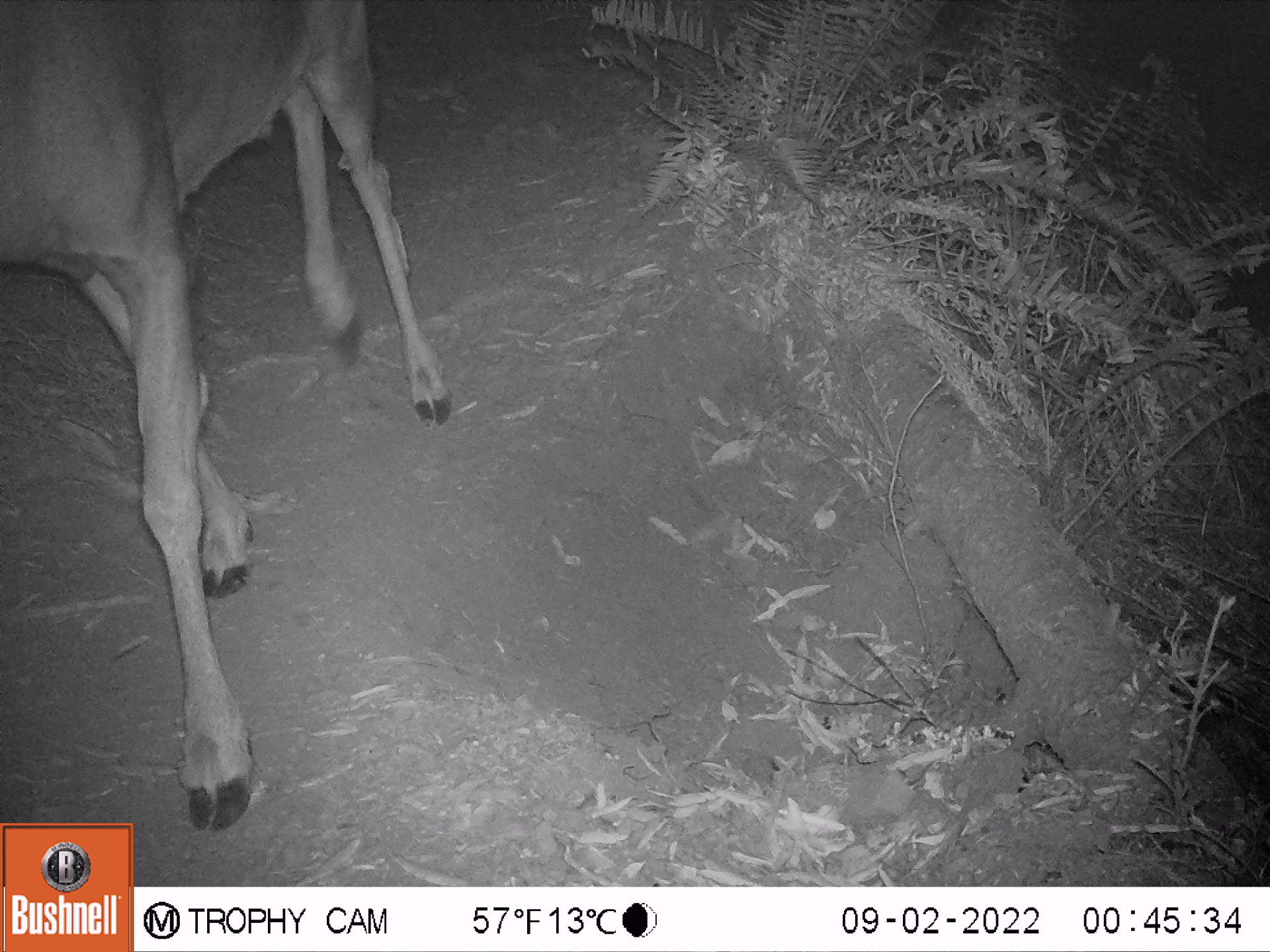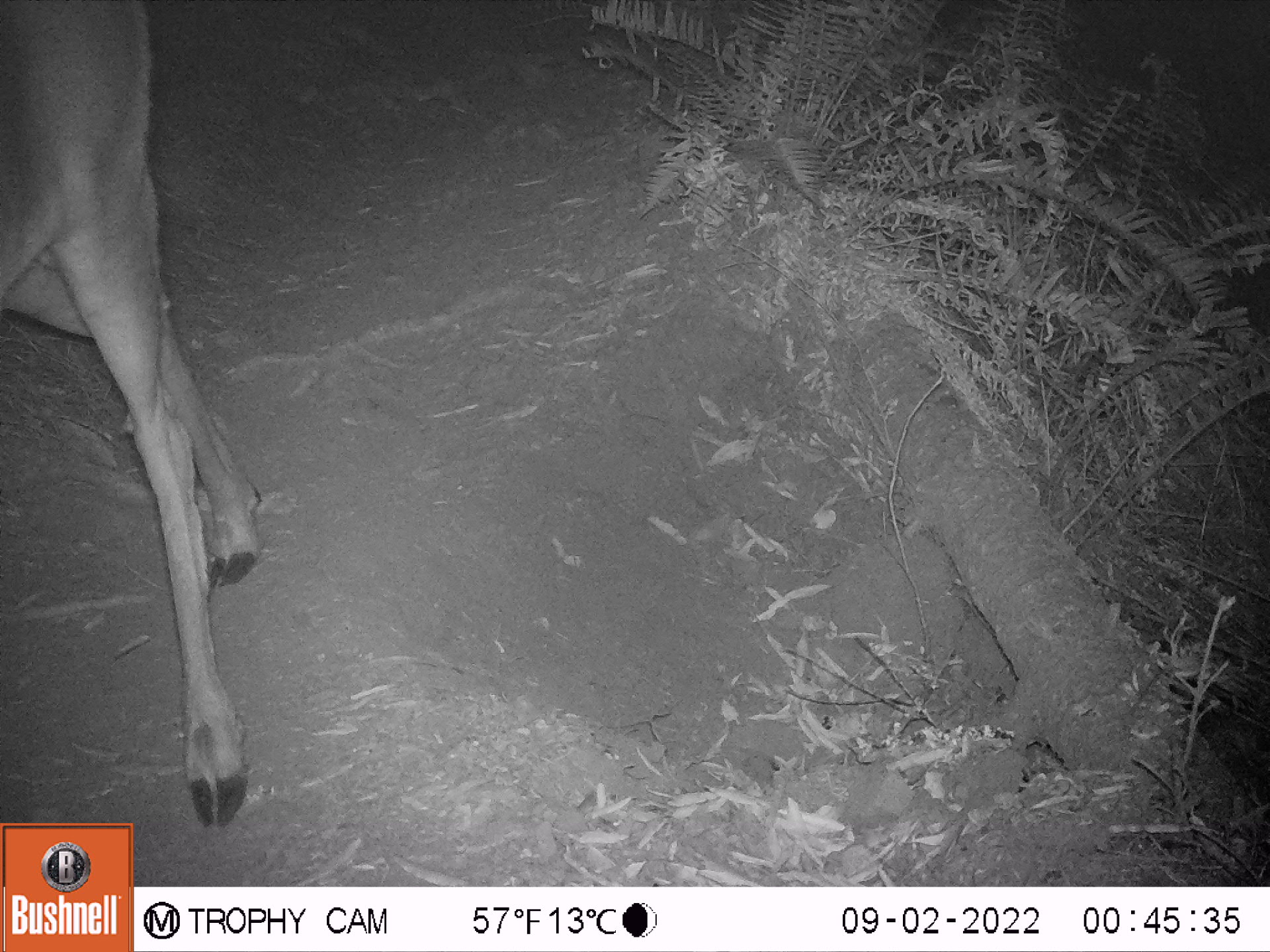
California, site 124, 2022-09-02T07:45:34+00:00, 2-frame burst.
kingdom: Animalia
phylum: Chordata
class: Mammalia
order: Artiodactyla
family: Cervidae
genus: Odocoileus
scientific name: Odocoileus hemionus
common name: mule deer